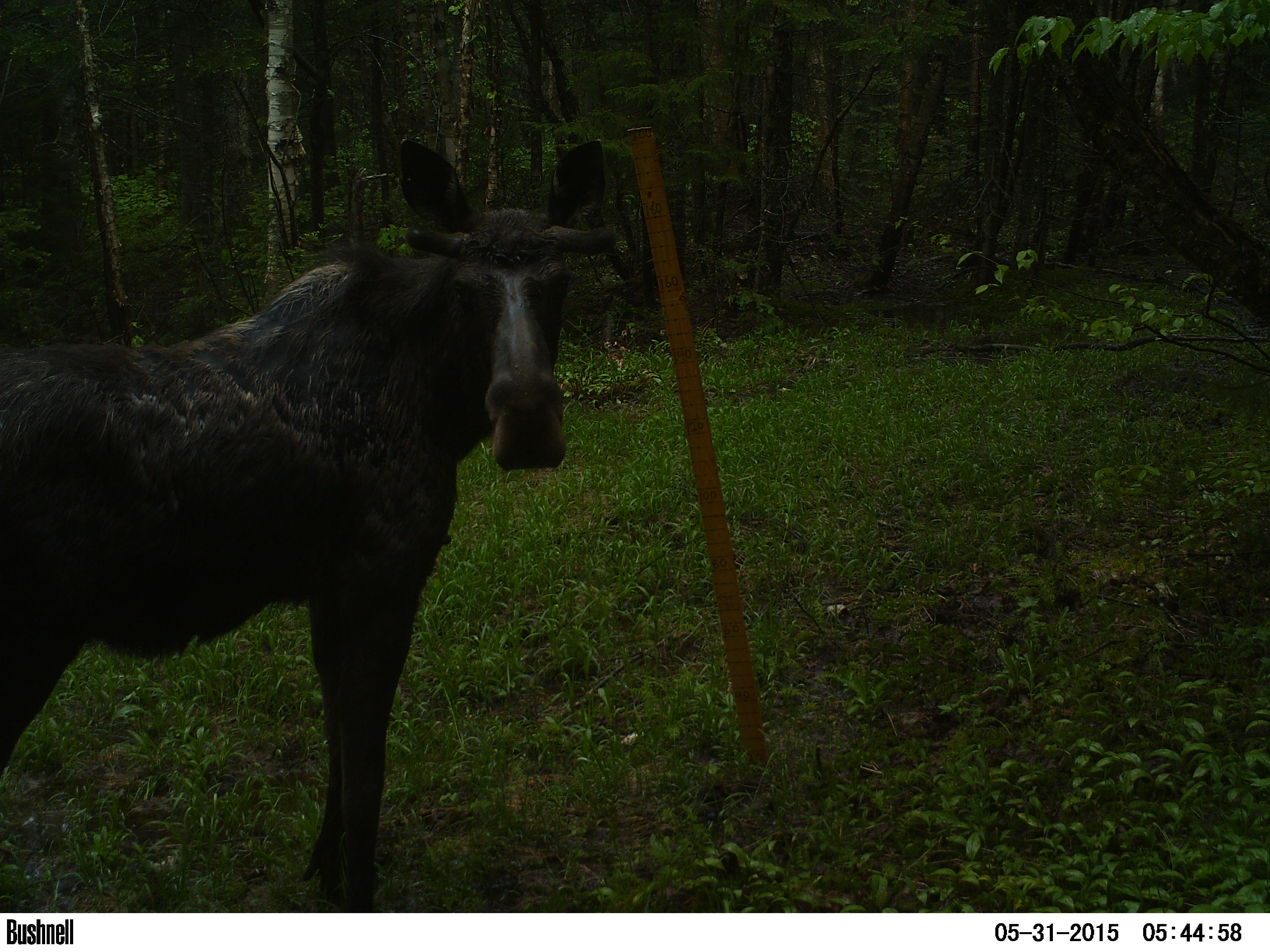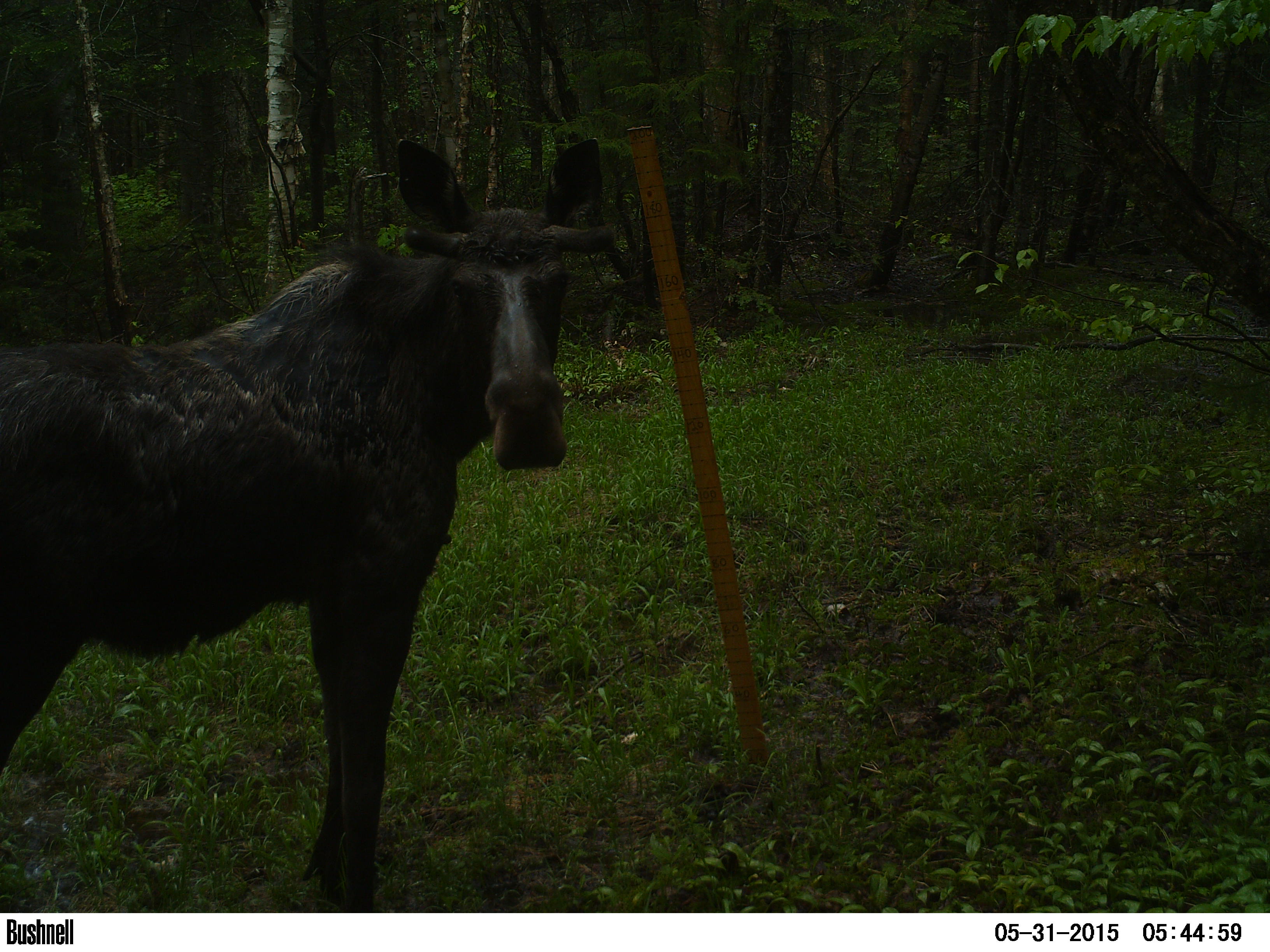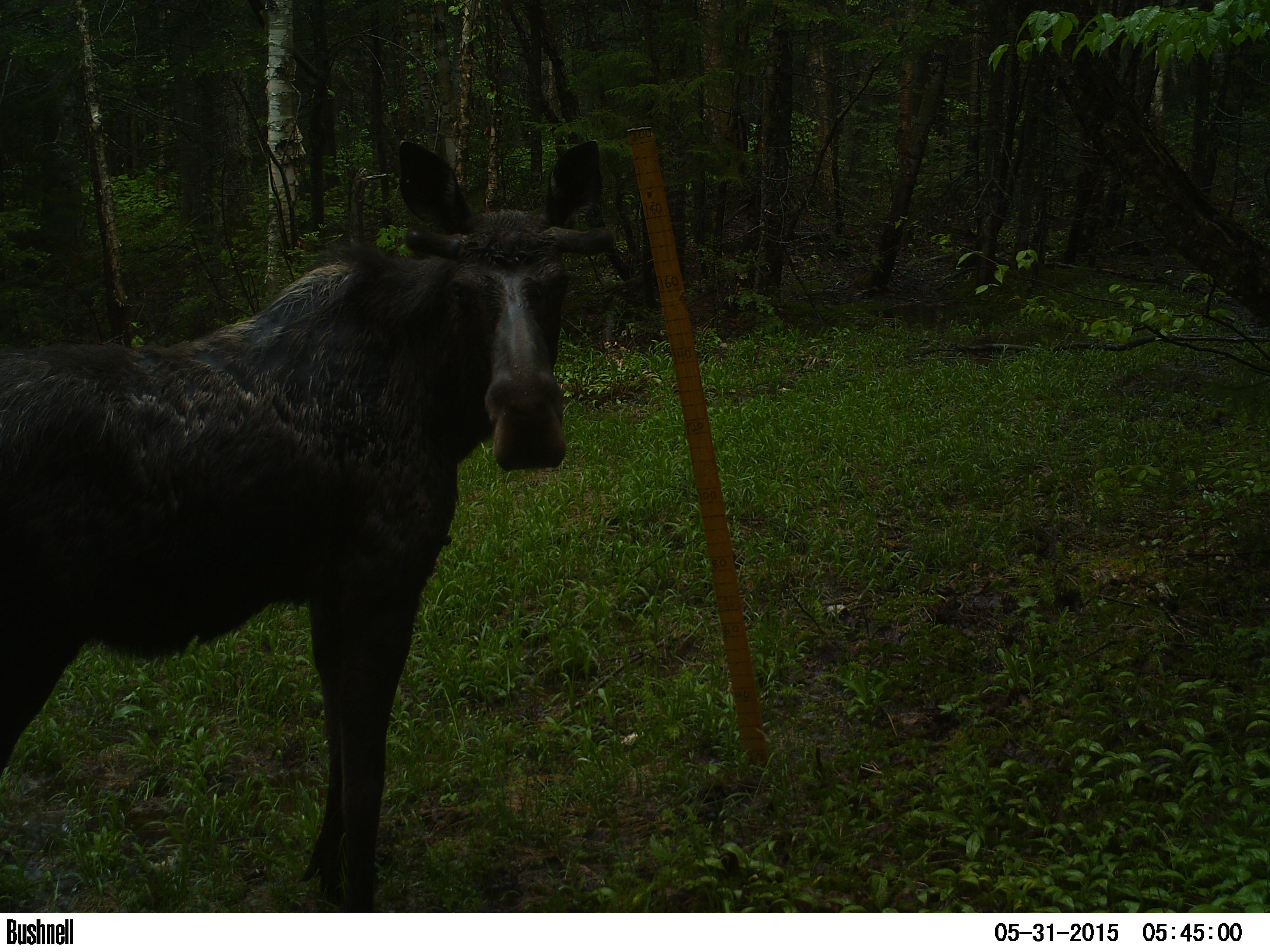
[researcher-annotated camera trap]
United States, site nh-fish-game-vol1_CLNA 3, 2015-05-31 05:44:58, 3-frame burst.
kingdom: Animalia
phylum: Chordata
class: Mammalia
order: Artiodactyla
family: Cervidae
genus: Alces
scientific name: Alces alces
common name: moose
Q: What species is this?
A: Moose (Alces alces).